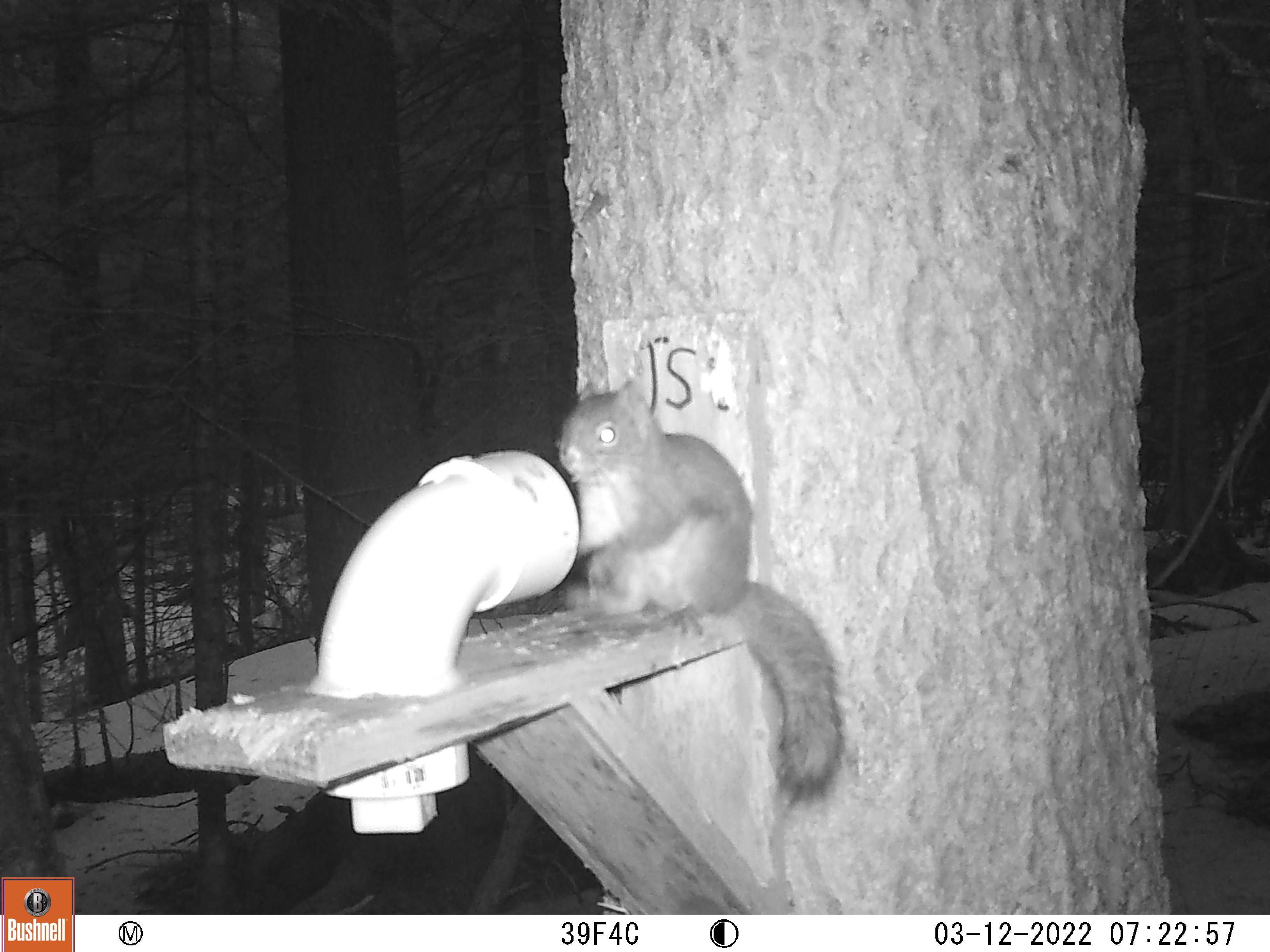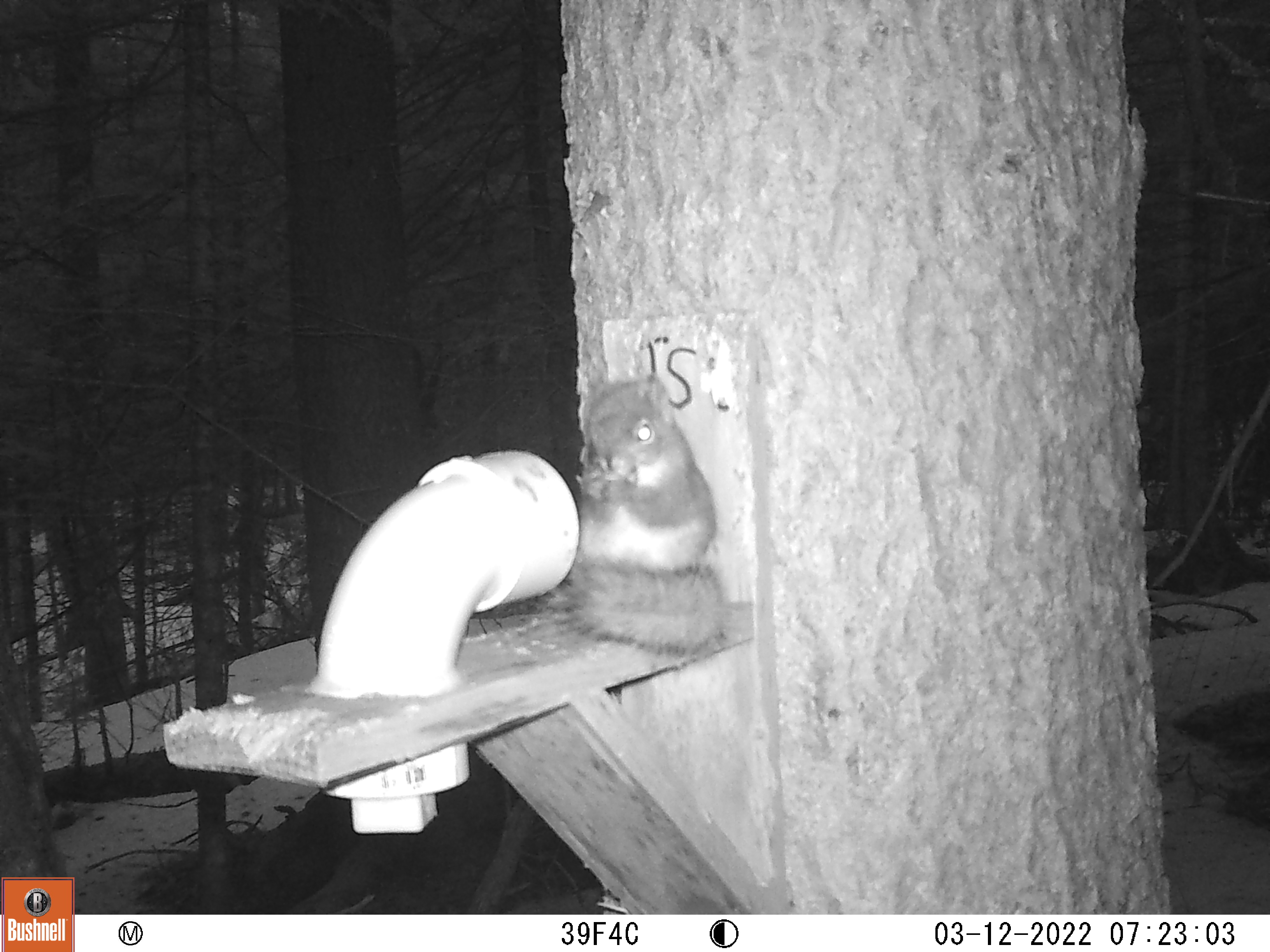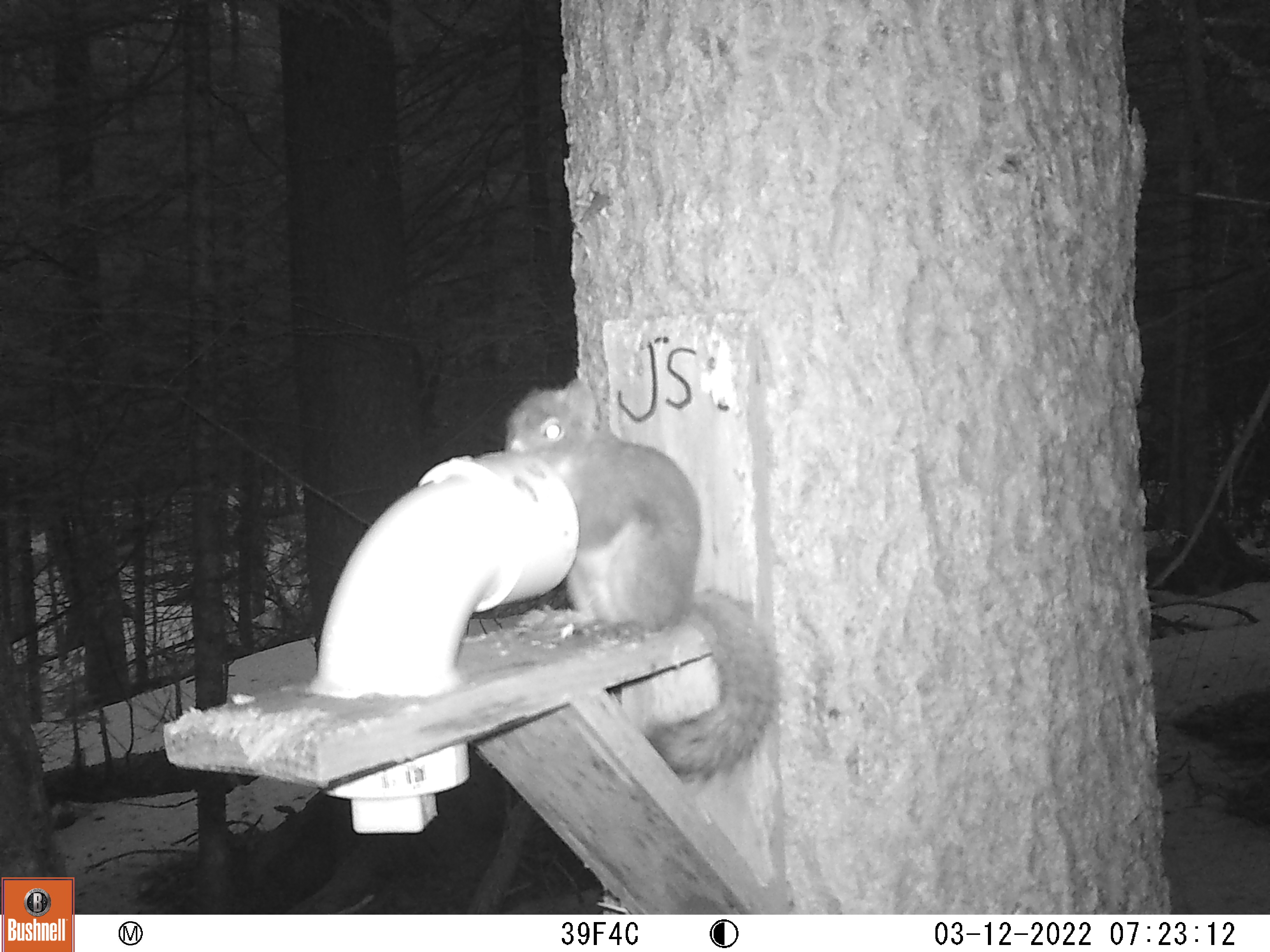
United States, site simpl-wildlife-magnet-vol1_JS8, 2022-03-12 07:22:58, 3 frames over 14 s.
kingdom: Animalia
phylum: Chordata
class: Mammalia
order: Rodentia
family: Sciuridae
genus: Tamiasciurus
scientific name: Tamiasciurus hudsonicus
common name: red squirrel